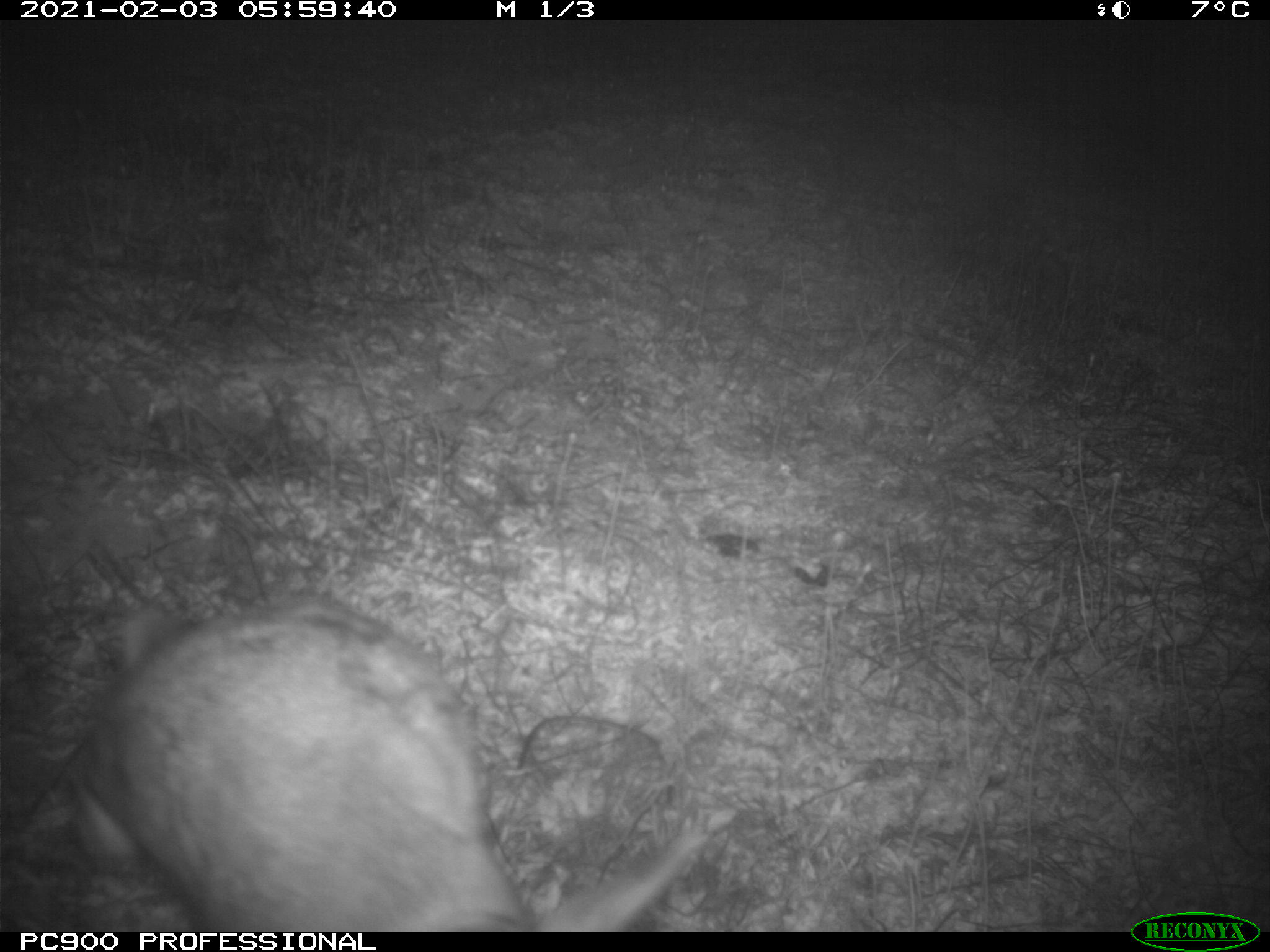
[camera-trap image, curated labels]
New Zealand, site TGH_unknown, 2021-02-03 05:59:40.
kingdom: Animalia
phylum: Chordata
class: Mammalia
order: Lagomorpha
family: Leporidae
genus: Oryctolagus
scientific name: Oryctolagus cuniculus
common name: european rabbit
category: rabbit